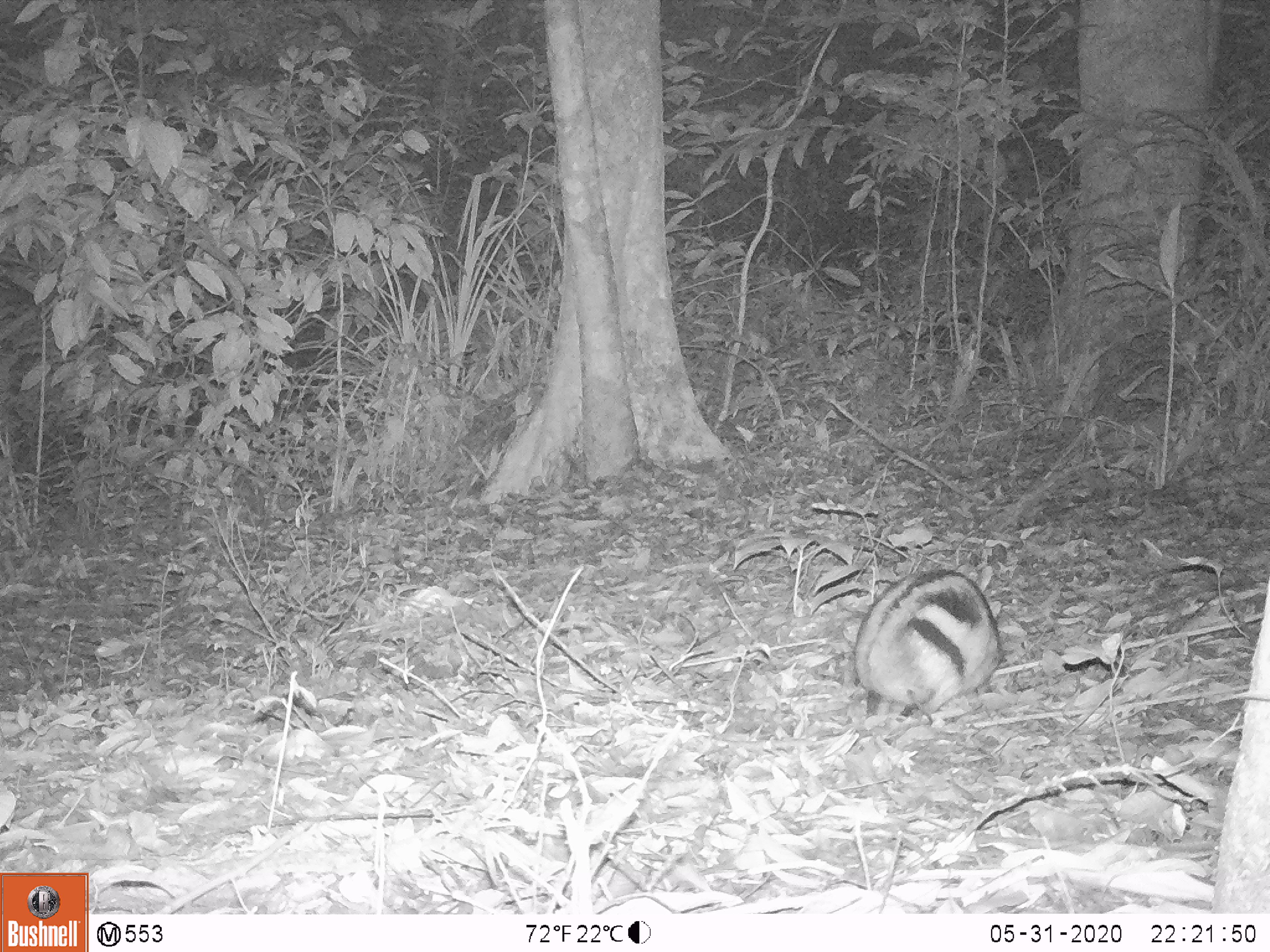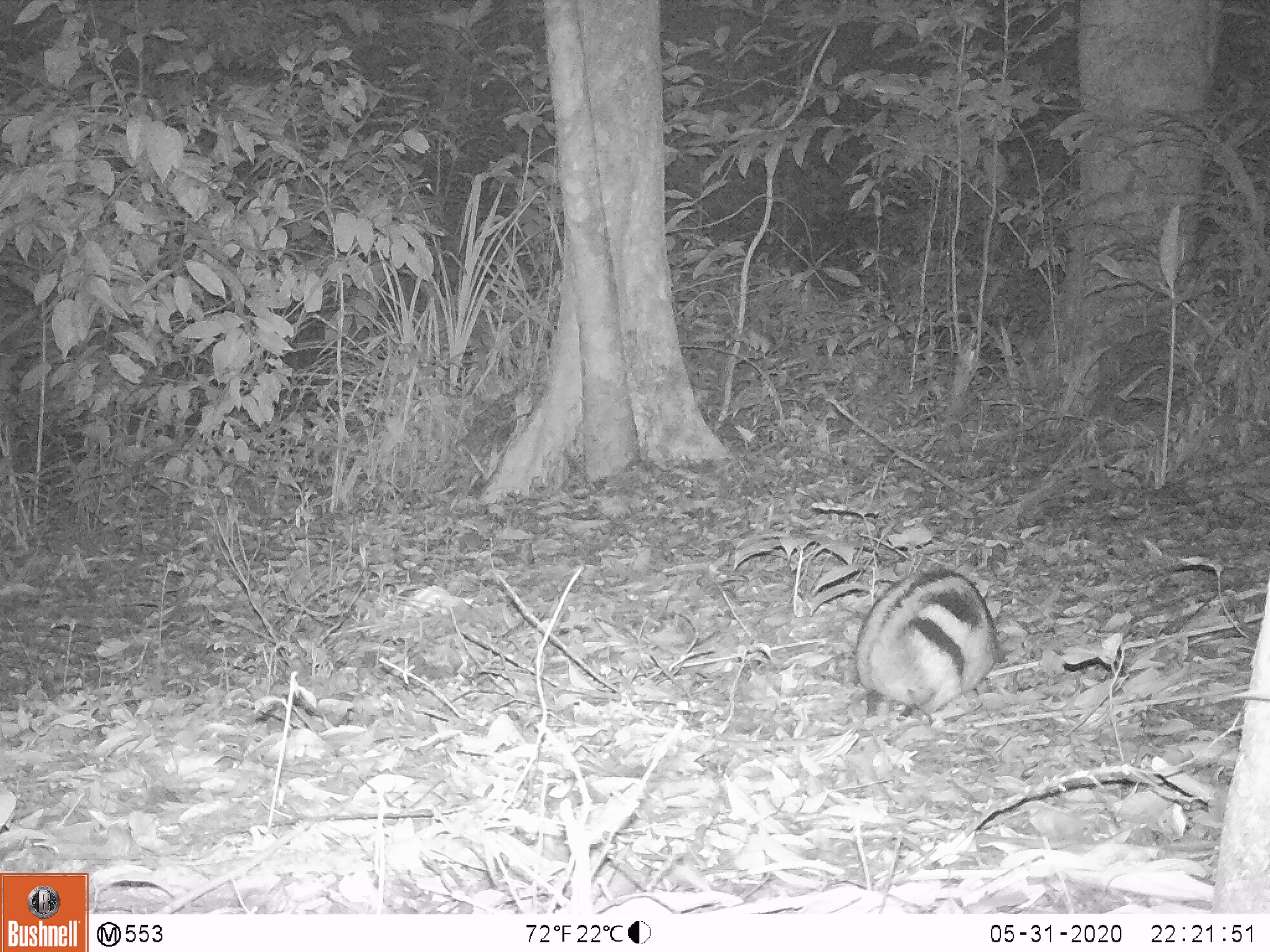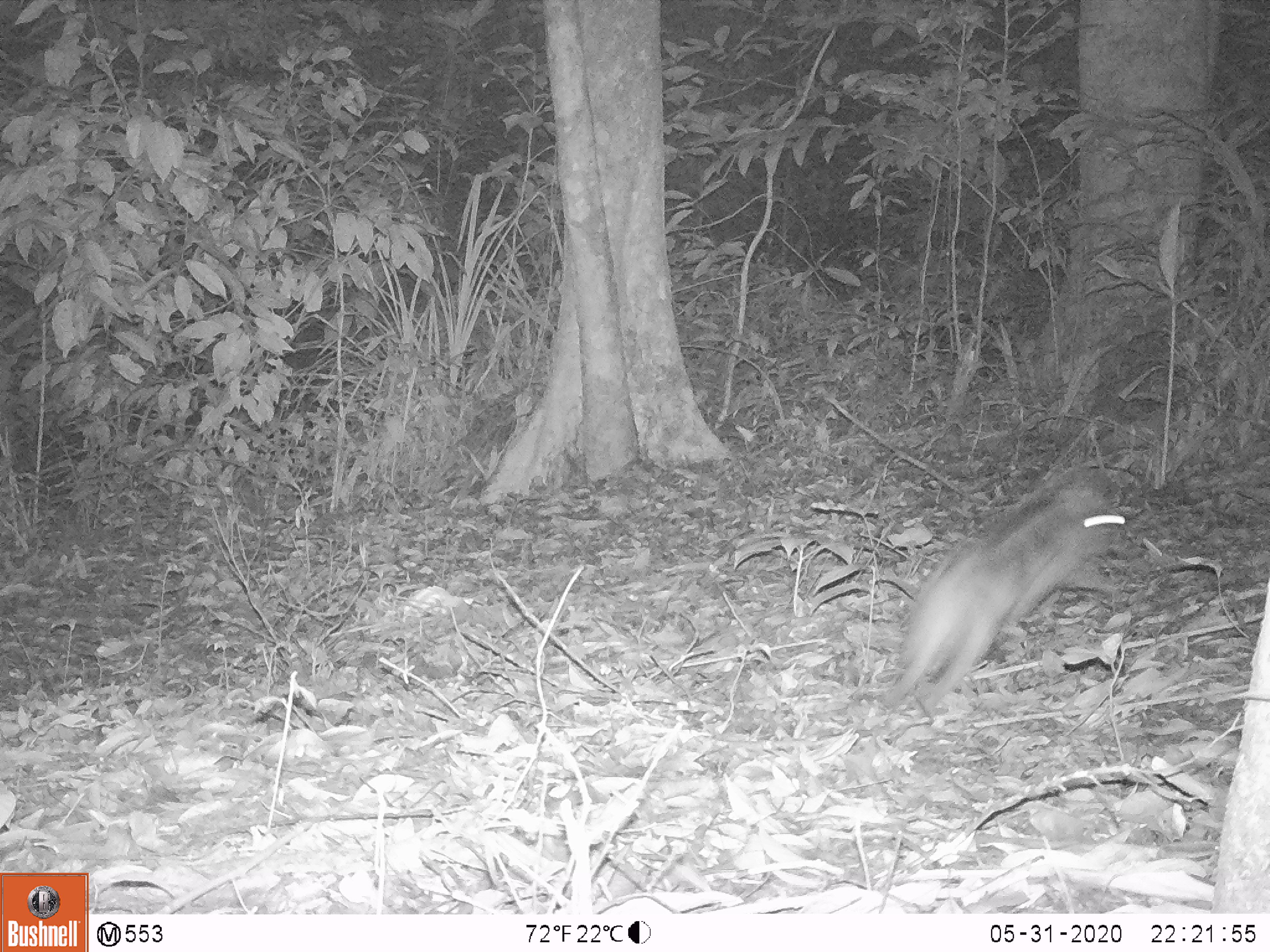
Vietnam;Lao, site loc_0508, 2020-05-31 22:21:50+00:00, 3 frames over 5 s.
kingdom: Animalia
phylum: Chordata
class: Mammalia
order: Lagomorpha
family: Leporidae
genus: Nesolagus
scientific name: Nesolagus timminsi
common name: annamite striped rabbit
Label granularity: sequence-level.